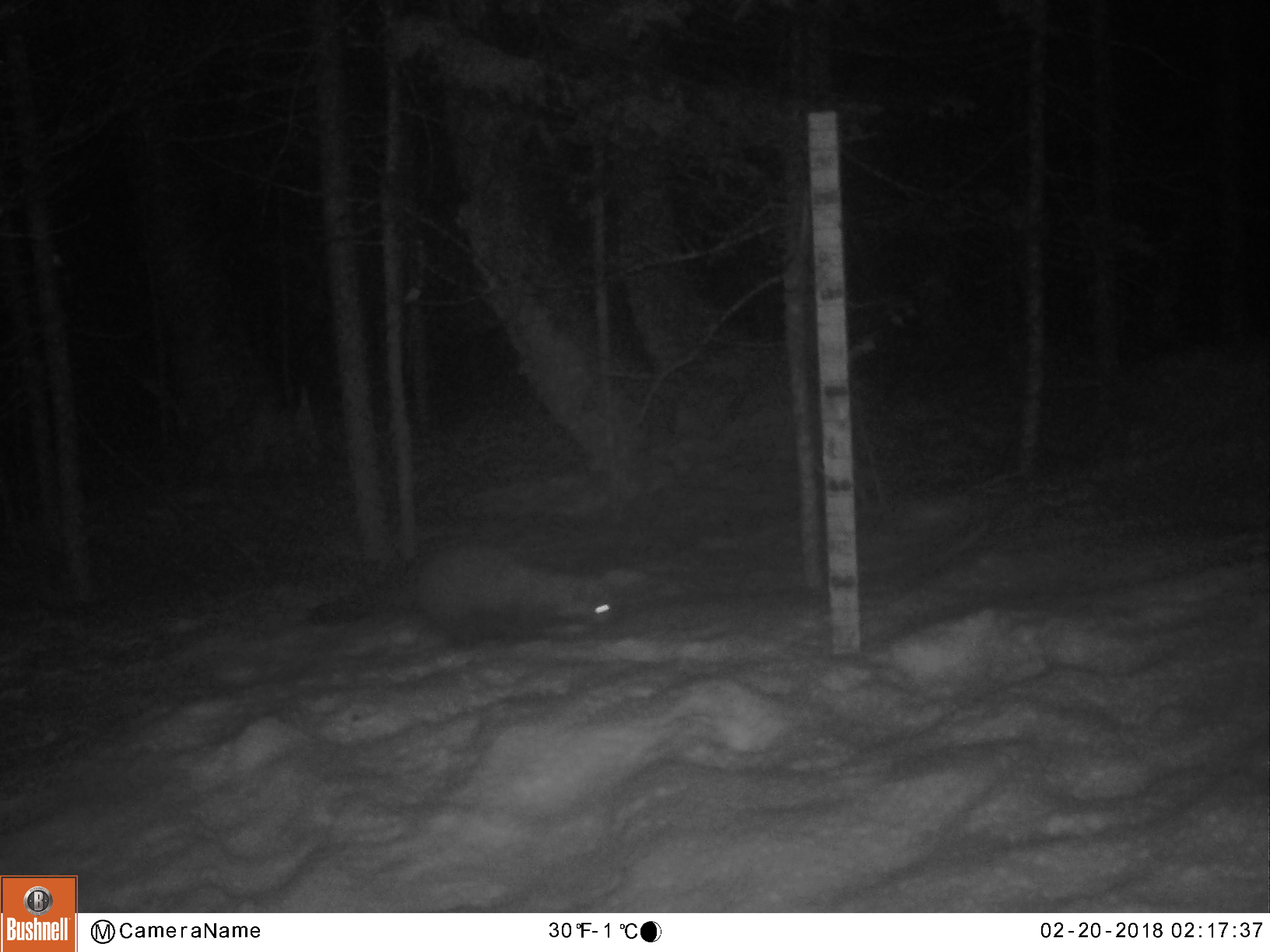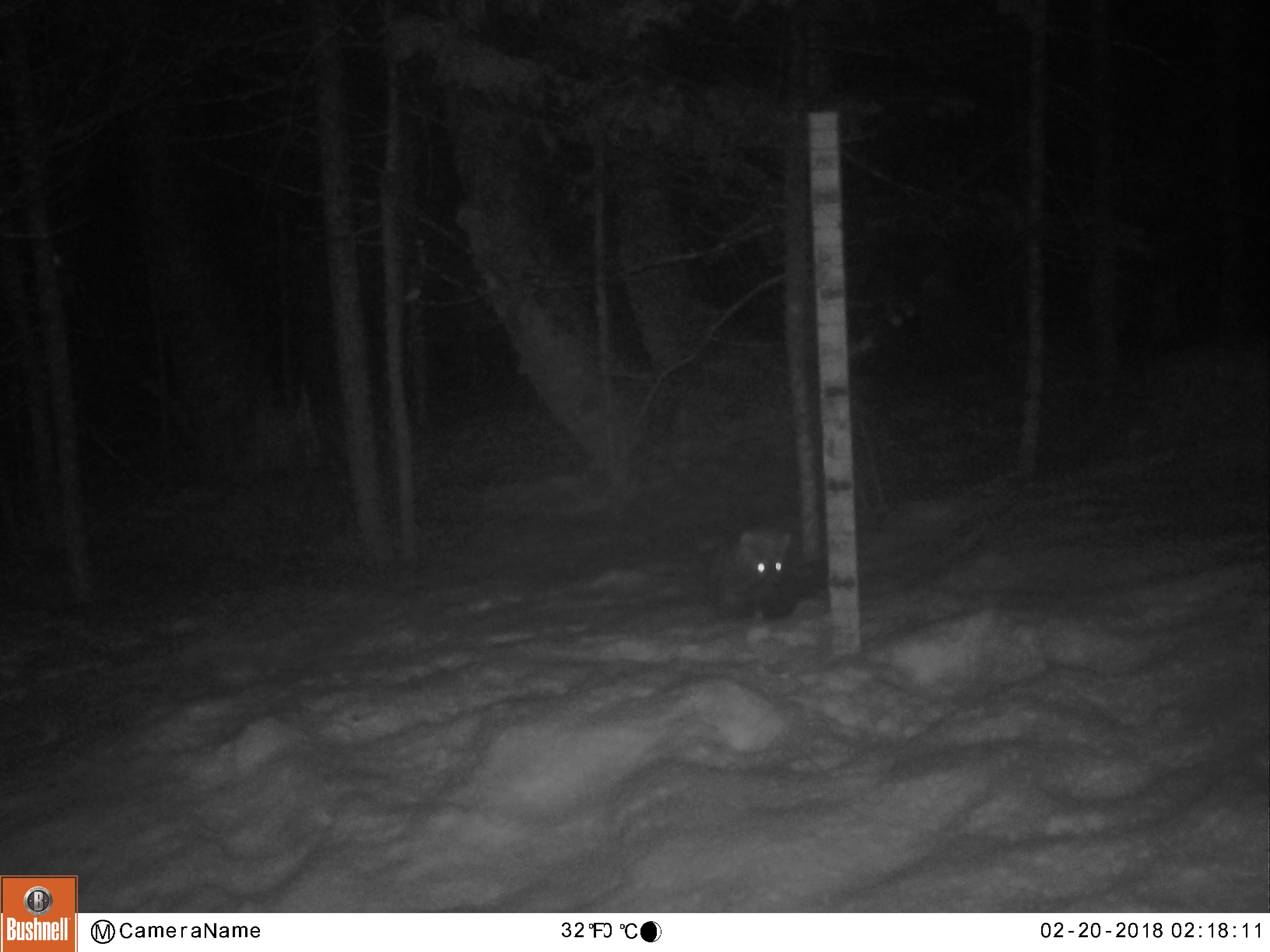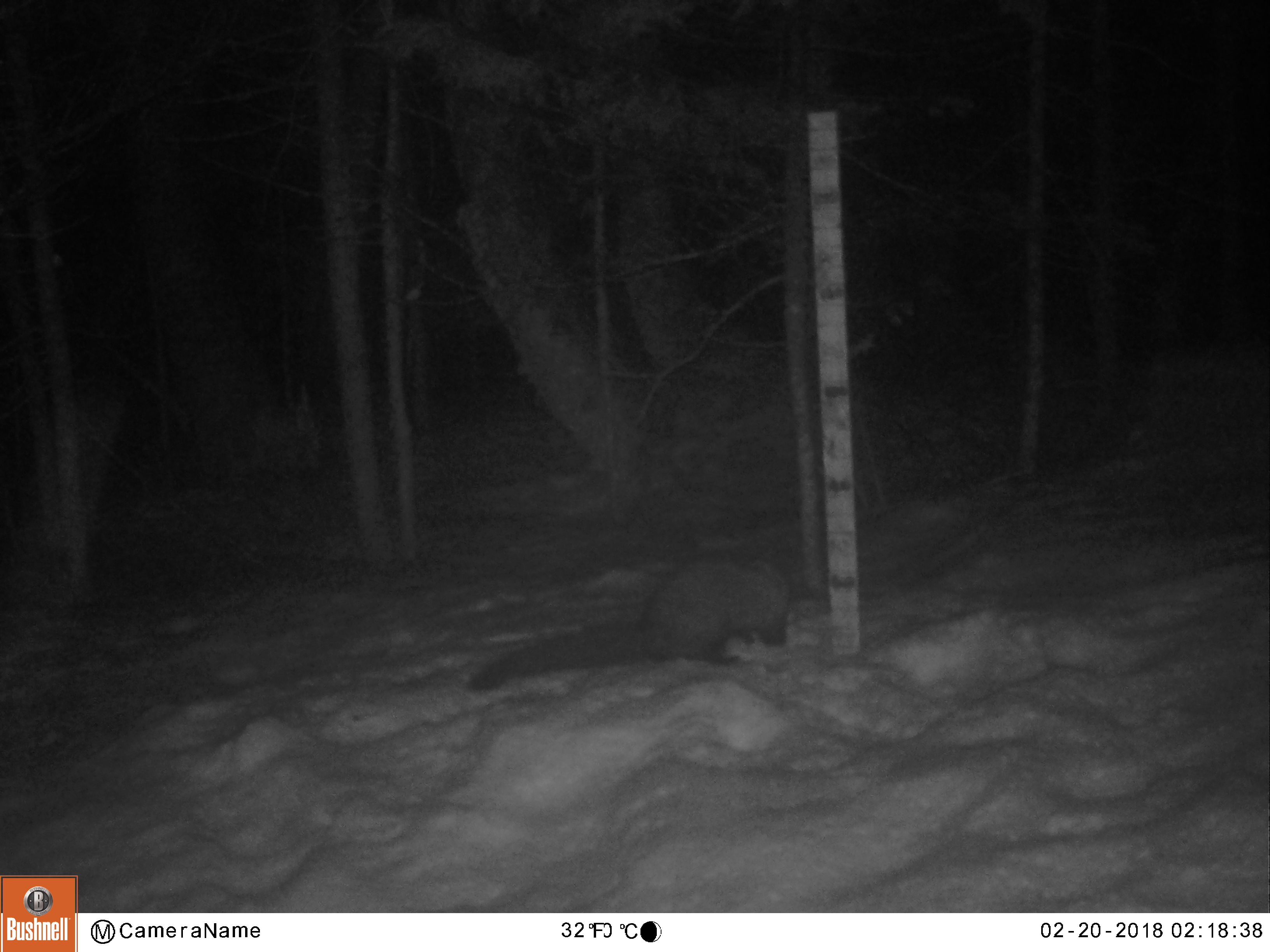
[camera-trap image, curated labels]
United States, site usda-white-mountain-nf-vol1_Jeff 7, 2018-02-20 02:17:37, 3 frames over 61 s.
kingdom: Animalia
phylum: Chordata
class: Mammalia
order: Carnivora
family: Mustelidae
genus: Pekania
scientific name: Pekania pennanti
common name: fisher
Fisher (Pekania pennanti).